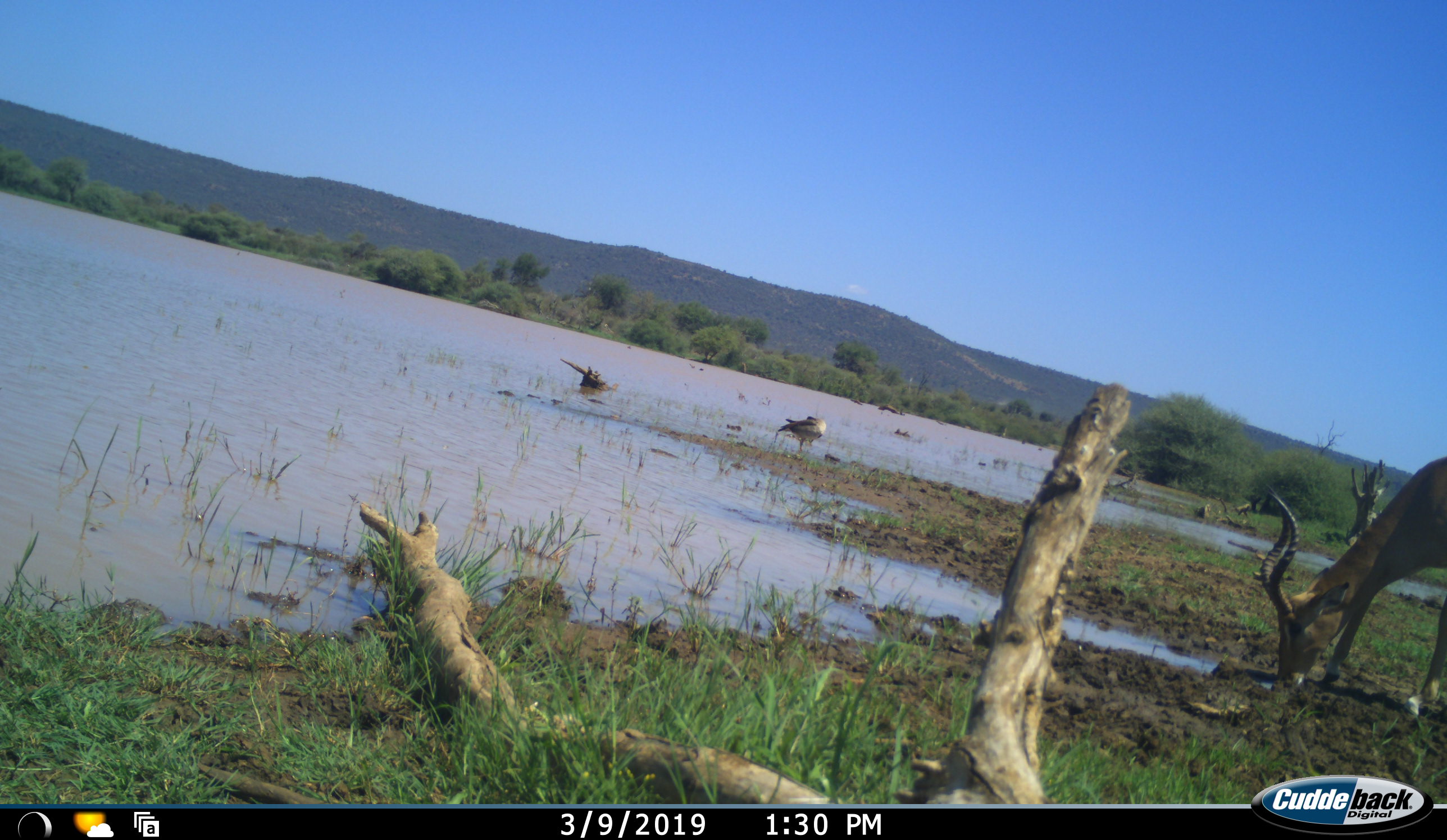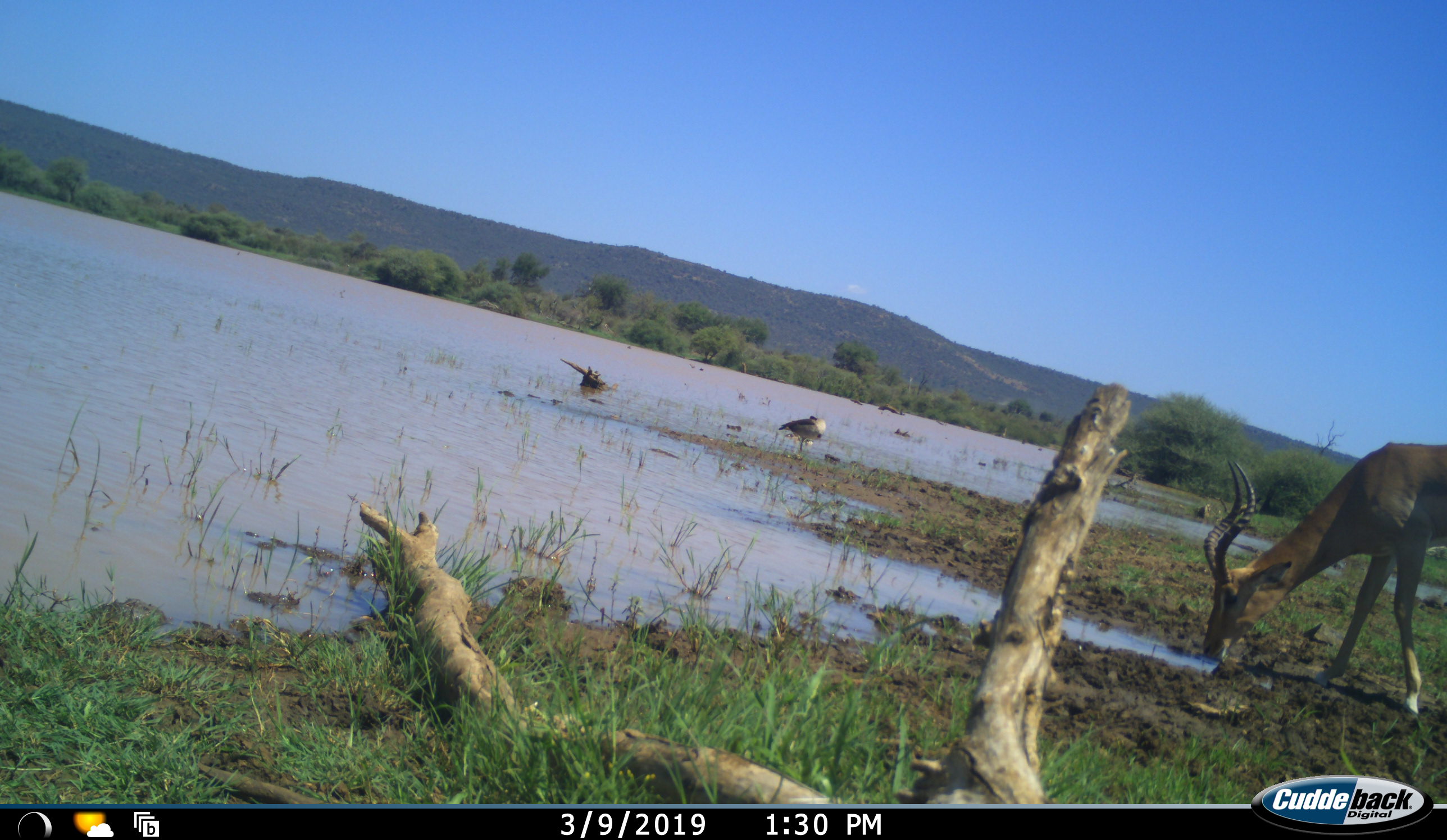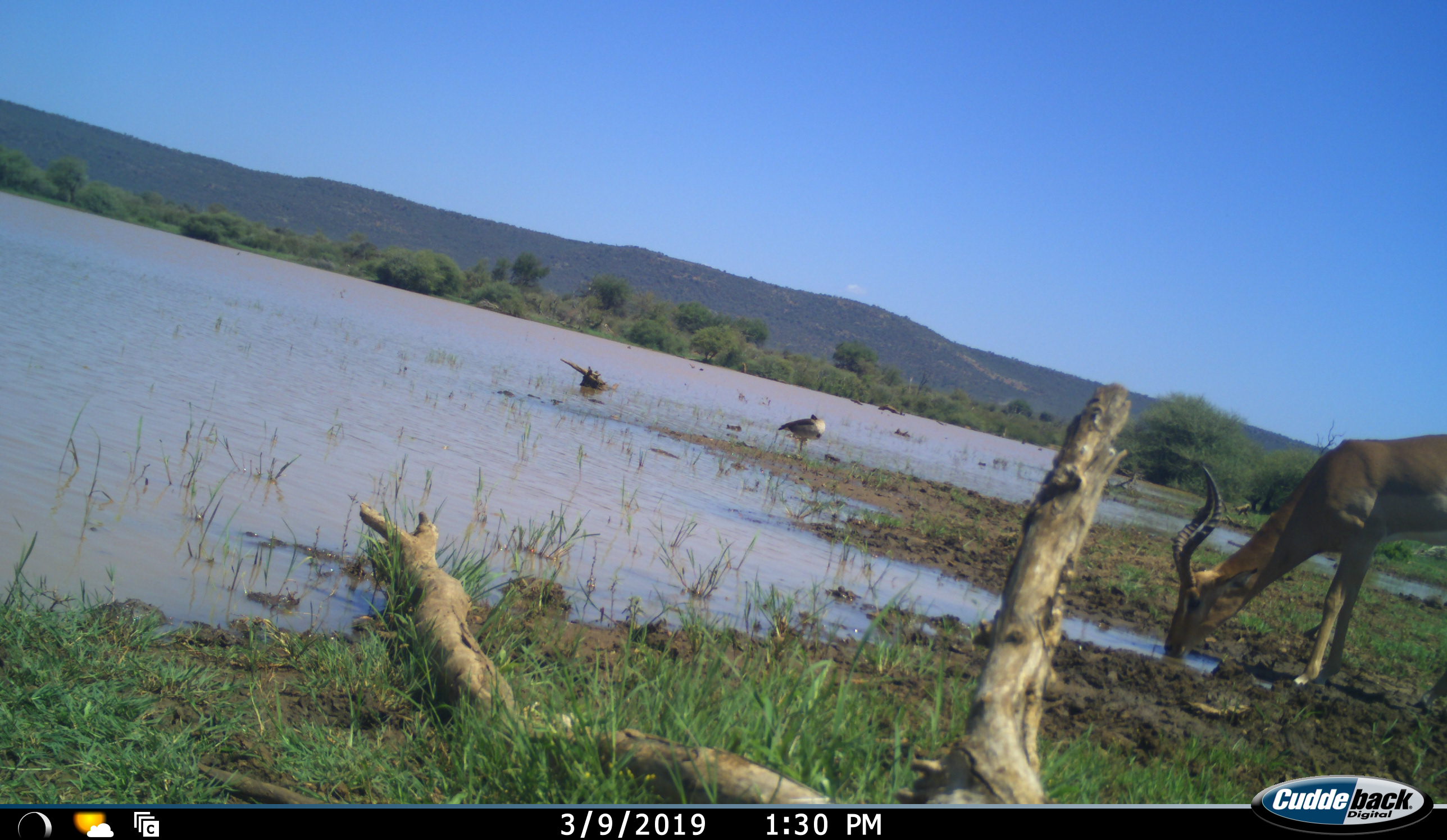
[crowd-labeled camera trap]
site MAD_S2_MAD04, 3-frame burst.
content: unidentified animal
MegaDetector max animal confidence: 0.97